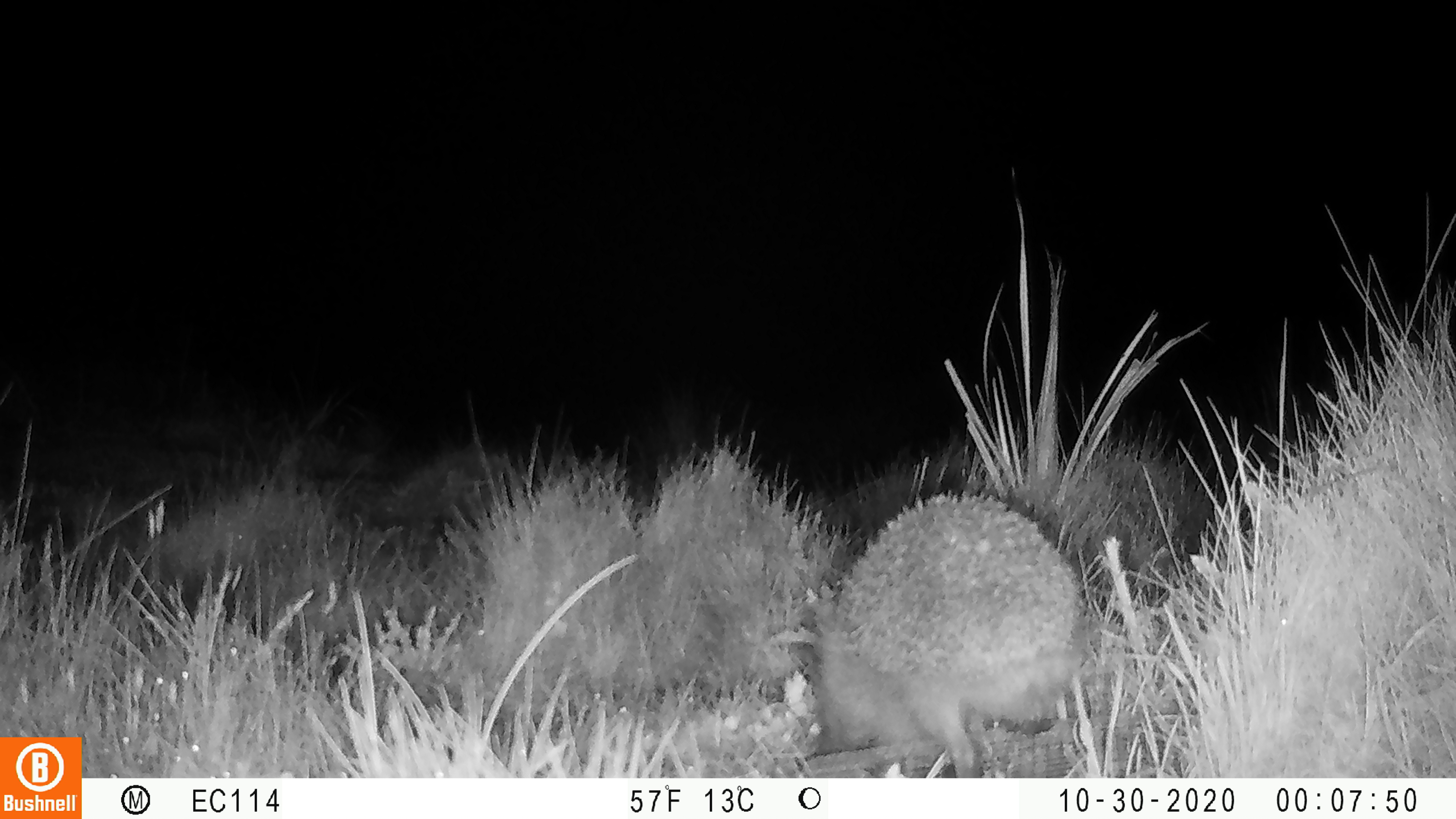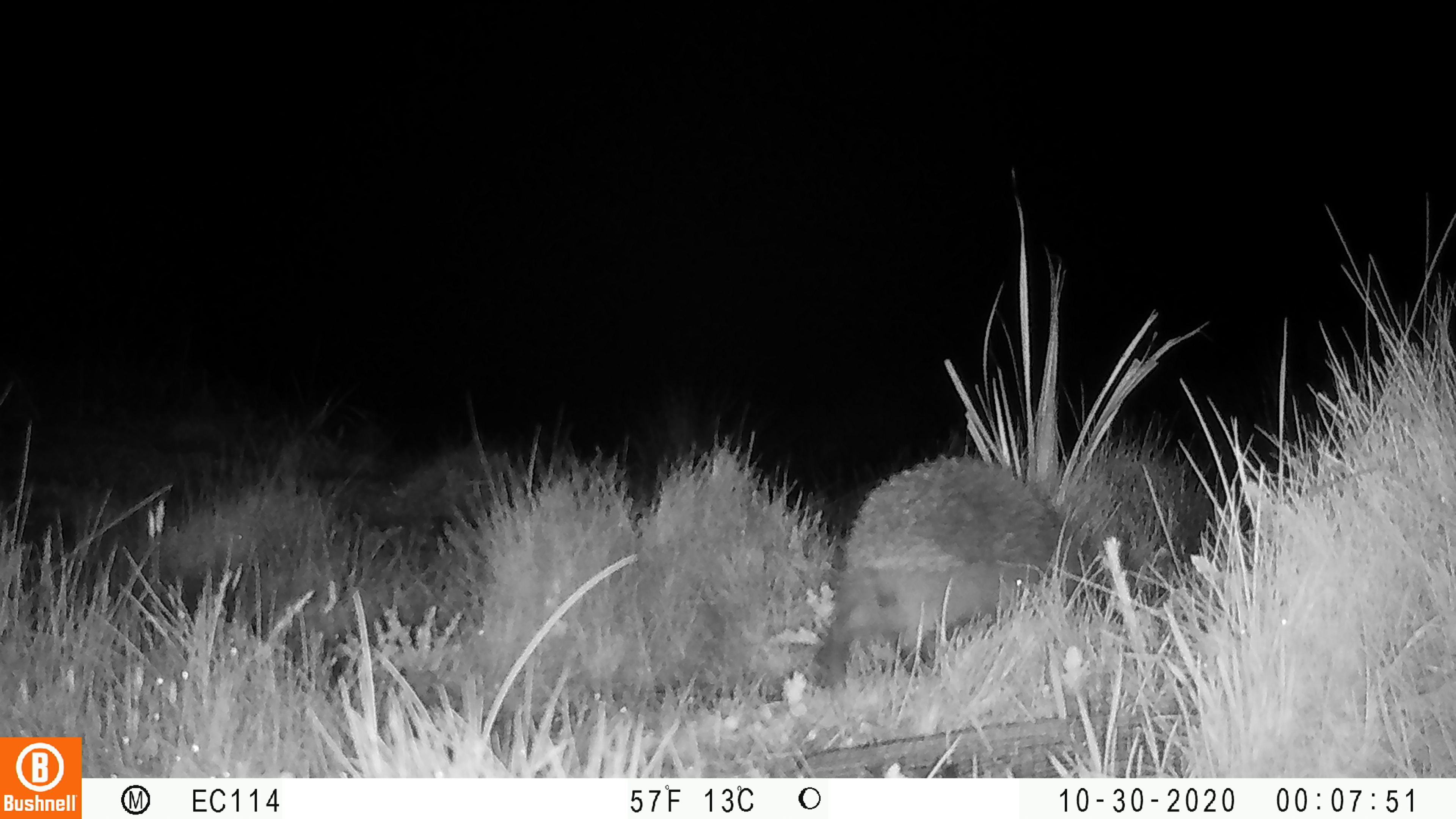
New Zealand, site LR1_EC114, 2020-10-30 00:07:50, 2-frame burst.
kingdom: Animalia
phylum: Chordata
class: Mammalia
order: Eulipotyphla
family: Erinaceidae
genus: Erinaceus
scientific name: Erinaceus europaeus europaeus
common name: european hedgehog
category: hedgehog